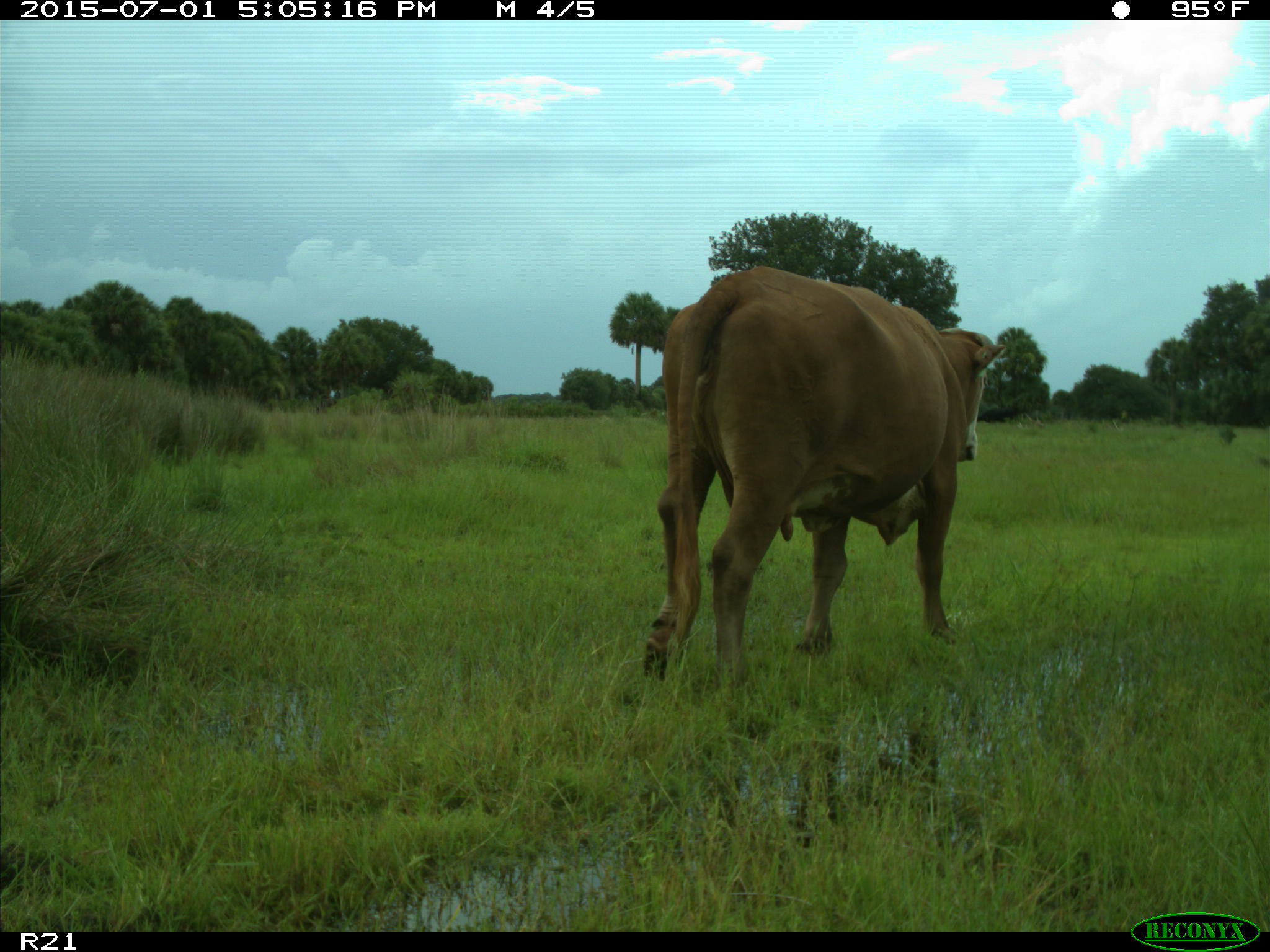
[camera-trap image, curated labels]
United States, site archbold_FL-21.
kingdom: Animalia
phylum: Chordata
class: Mammalia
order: Artiodactyla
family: Bovidae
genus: Bos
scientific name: Bos taurus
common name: domestic cow